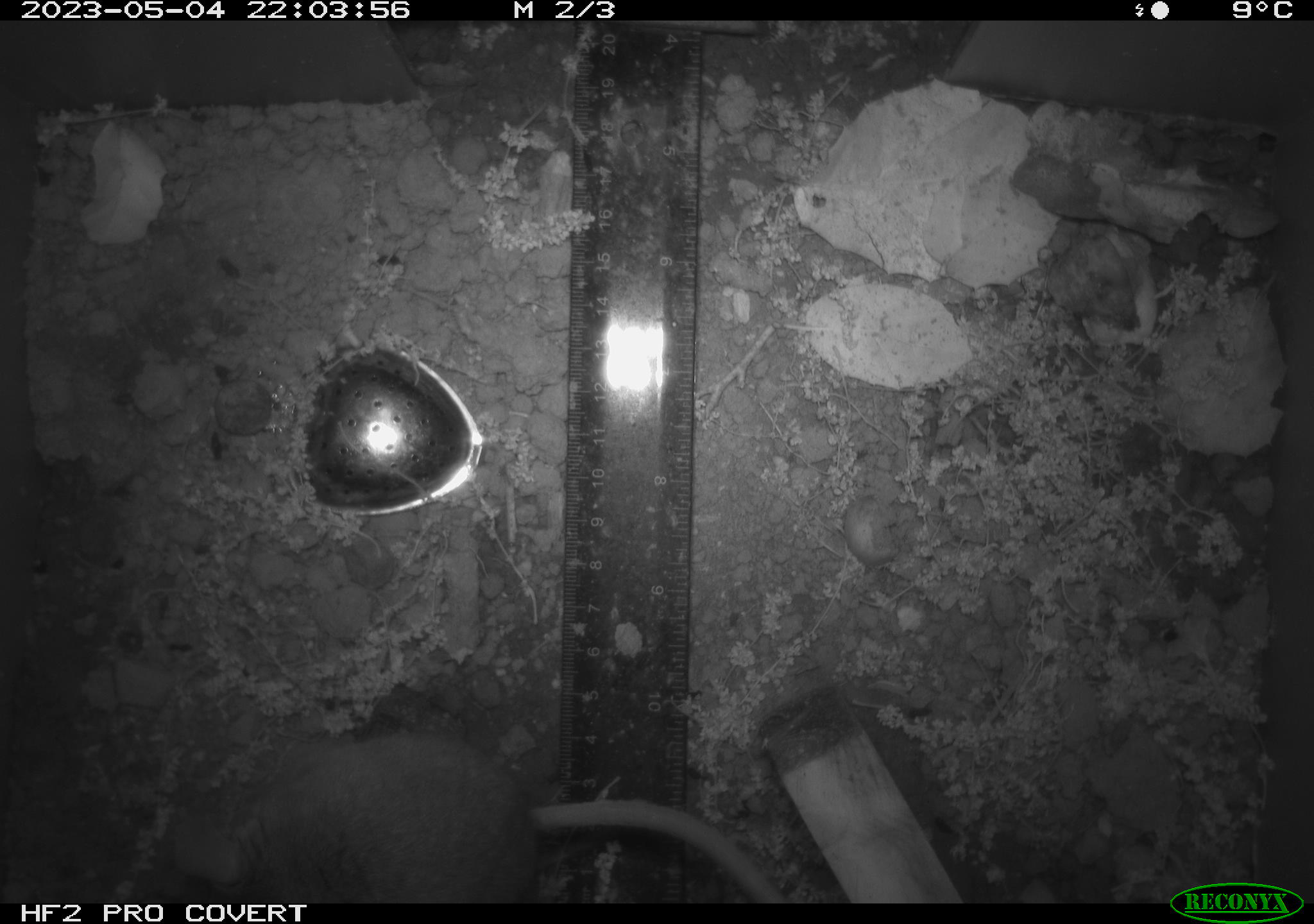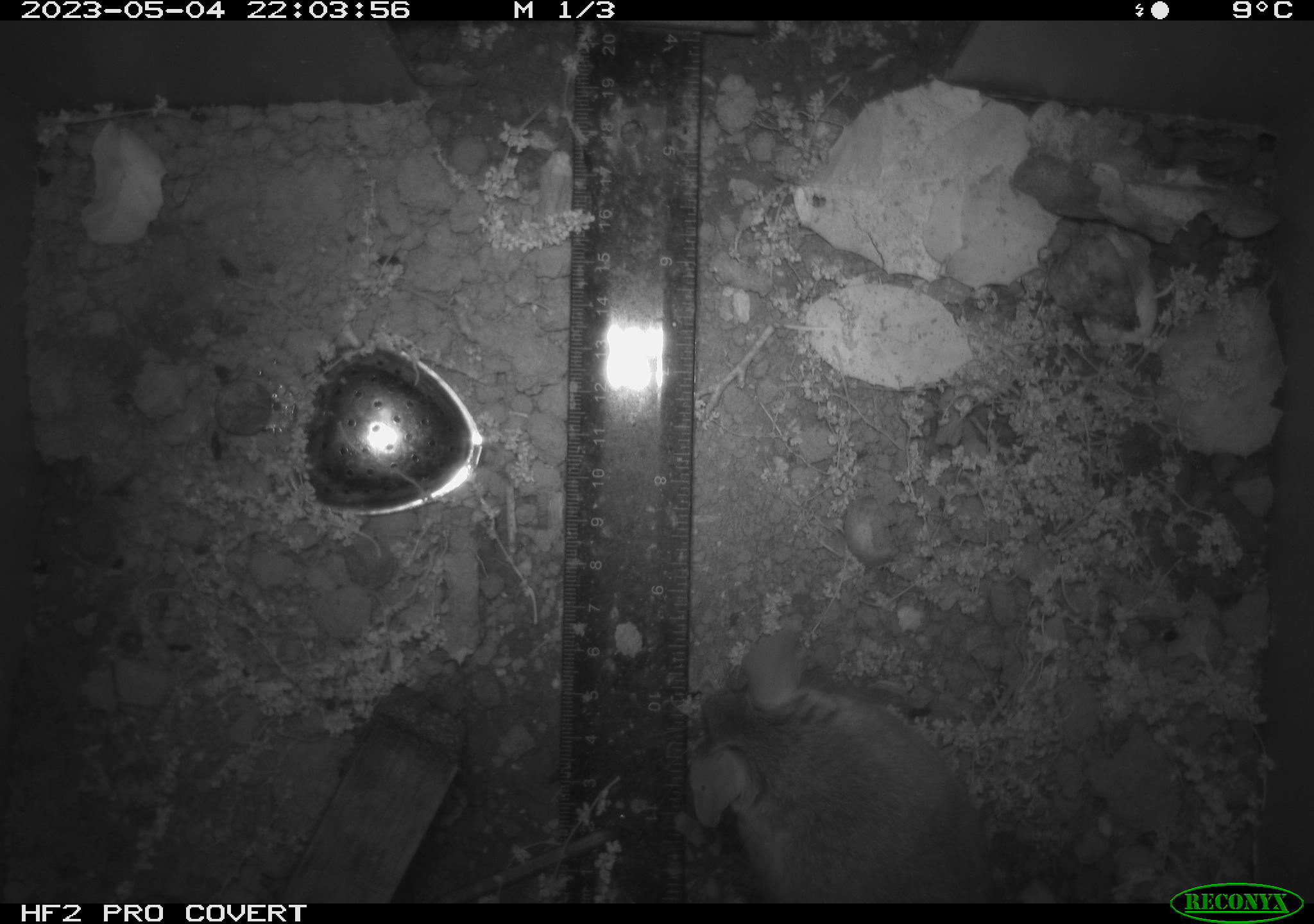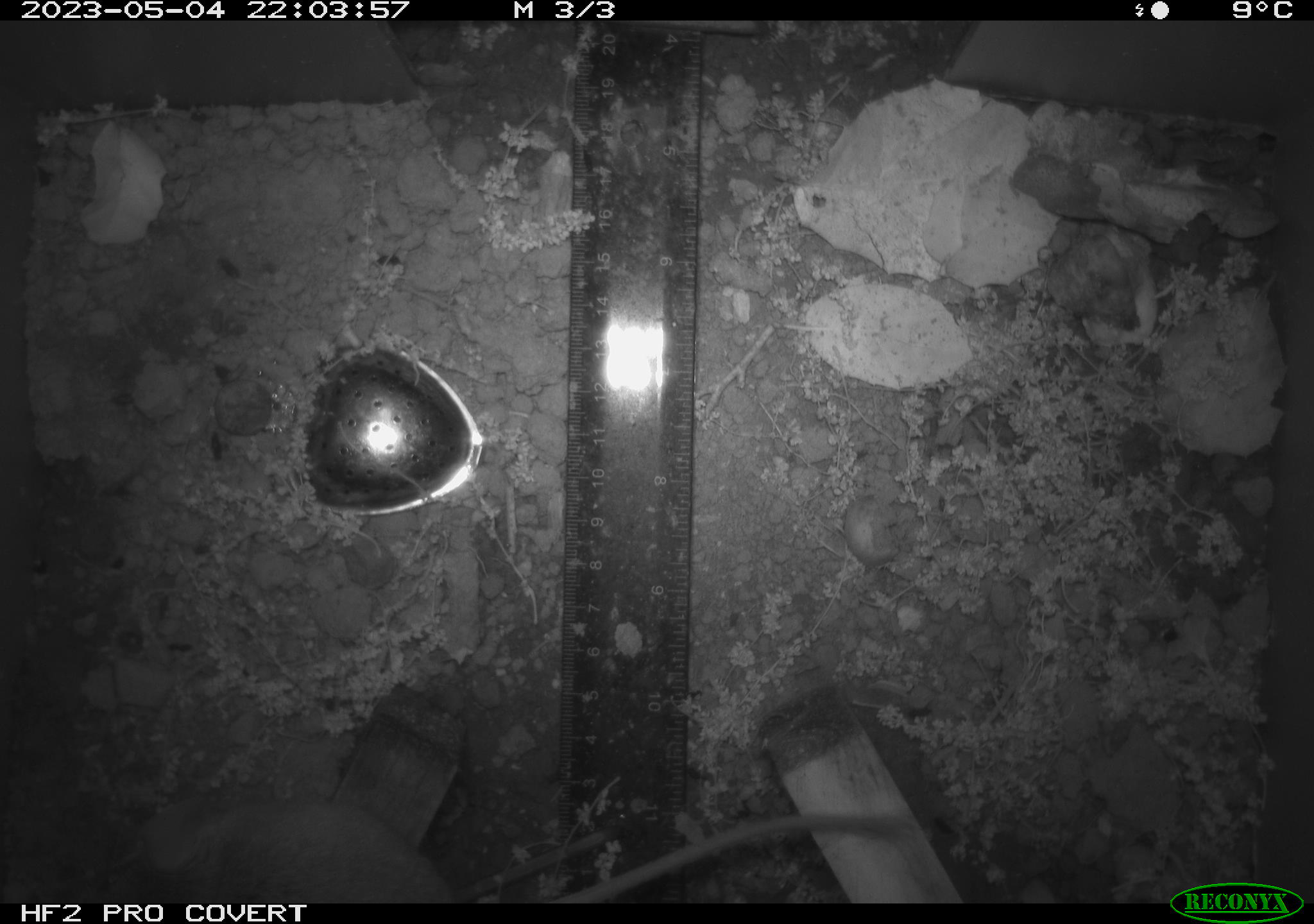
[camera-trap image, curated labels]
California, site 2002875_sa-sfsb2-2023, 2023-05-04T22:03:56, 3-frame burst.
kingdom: Animalia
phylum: Chordata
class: Mammalia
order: Rodentia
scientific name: Rodentia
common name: mouse species